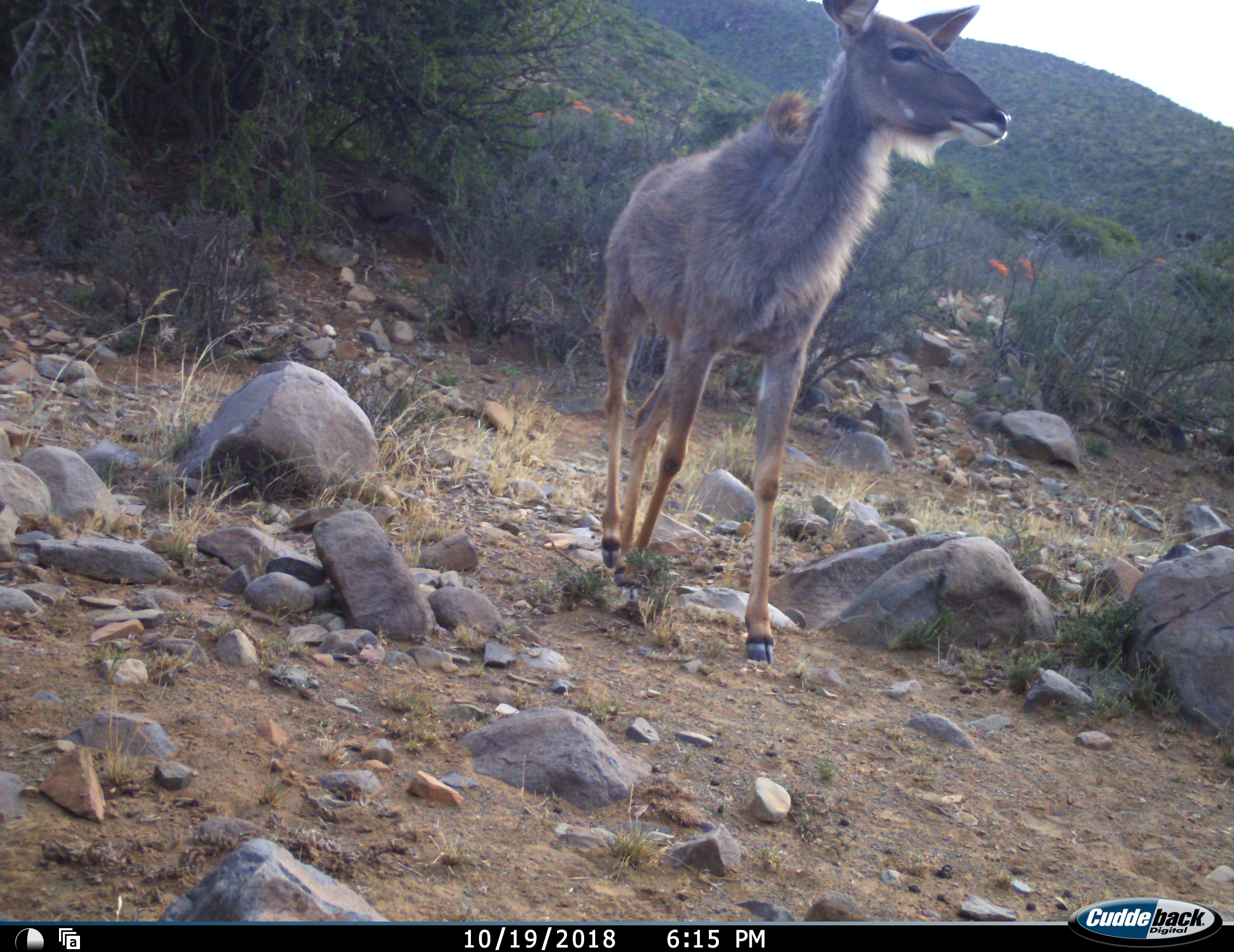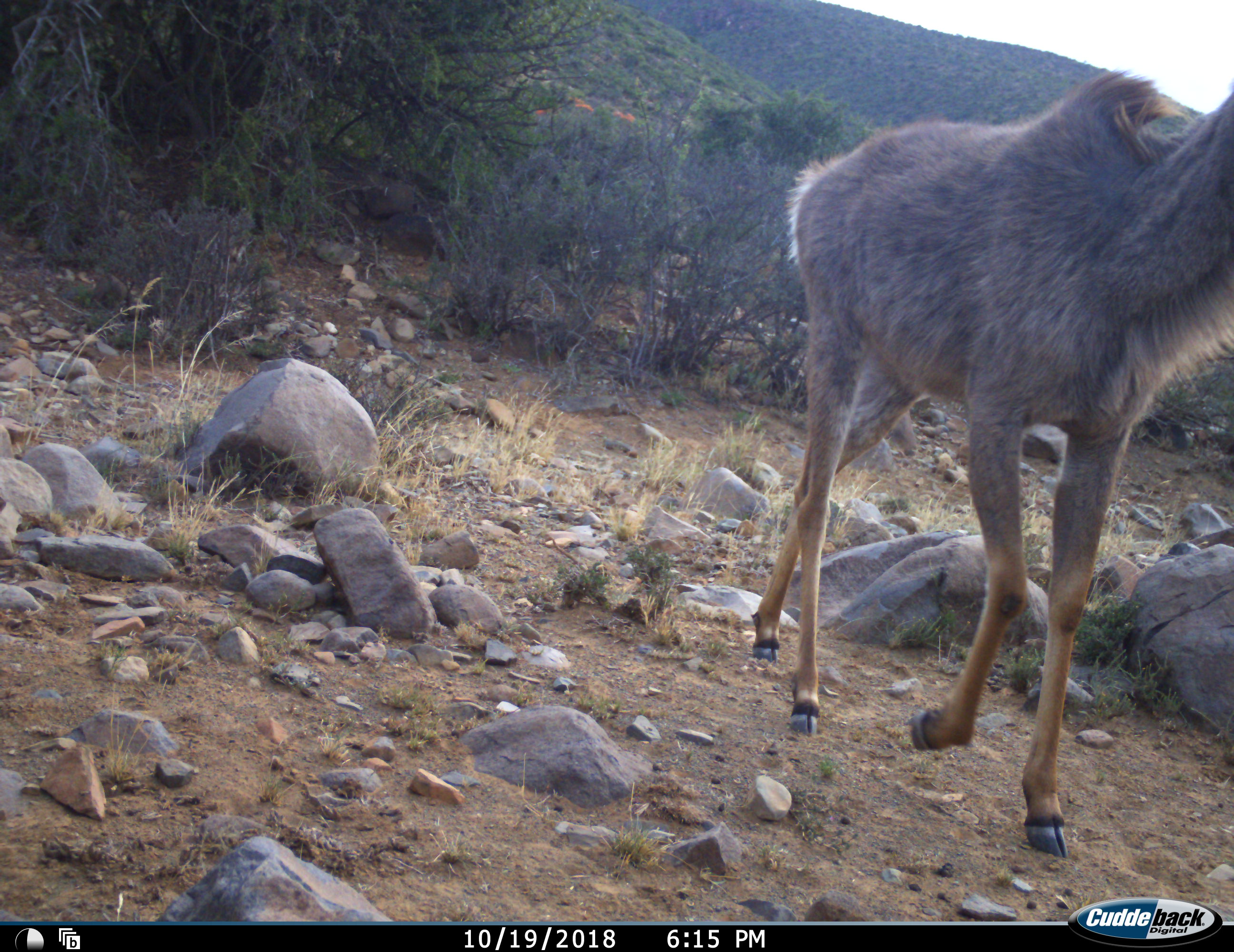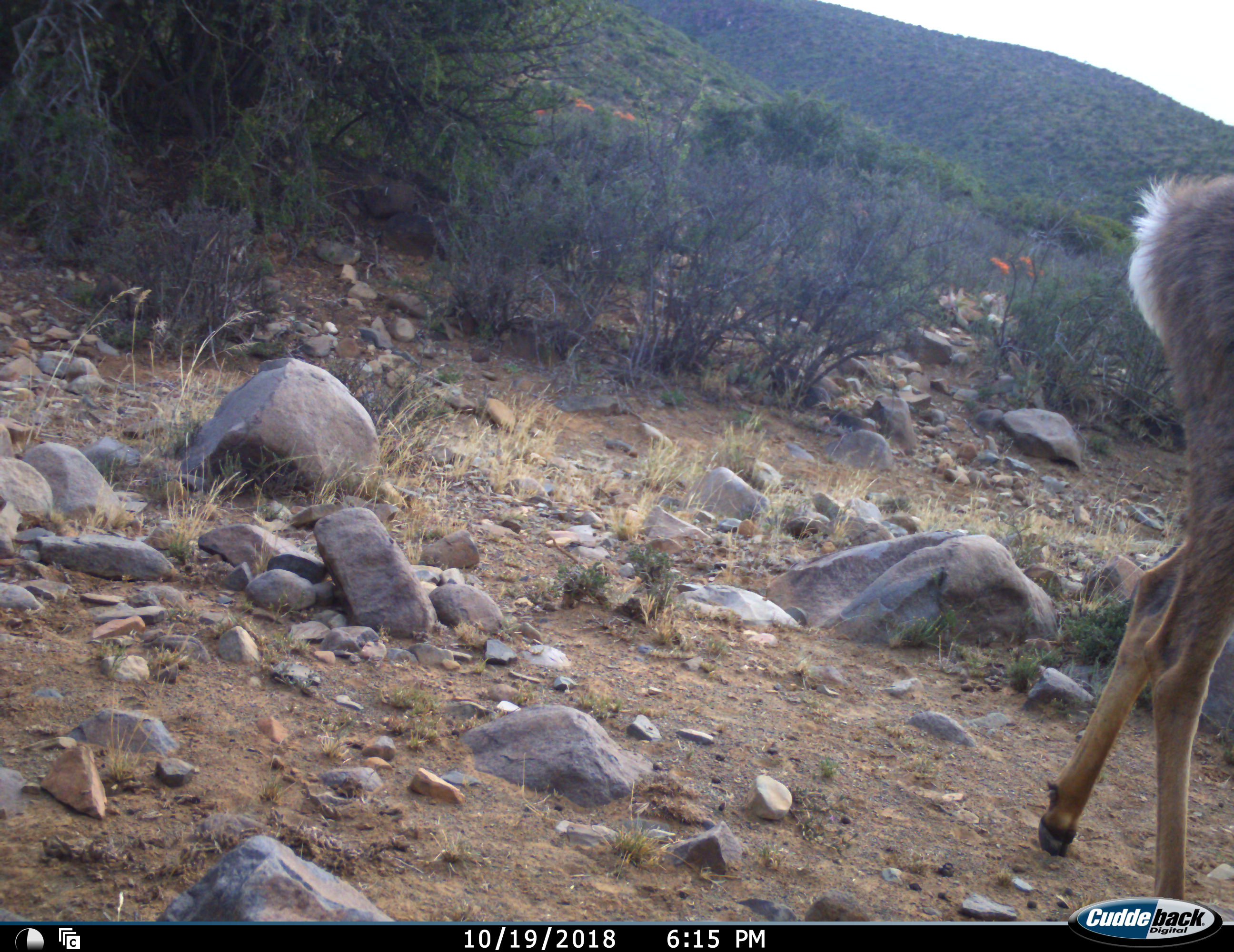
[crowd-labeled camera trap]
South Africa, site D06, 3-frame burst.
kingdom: Animalia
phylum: Chordata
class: Mammalia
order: Artiodactyla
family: Bovidae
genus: Tragelaphus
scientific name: Tragelaphus strepsiceros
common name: greater kudu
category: kudu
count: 1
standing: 12%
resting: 0%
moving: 88%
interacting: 0%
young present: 12%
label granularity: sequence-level